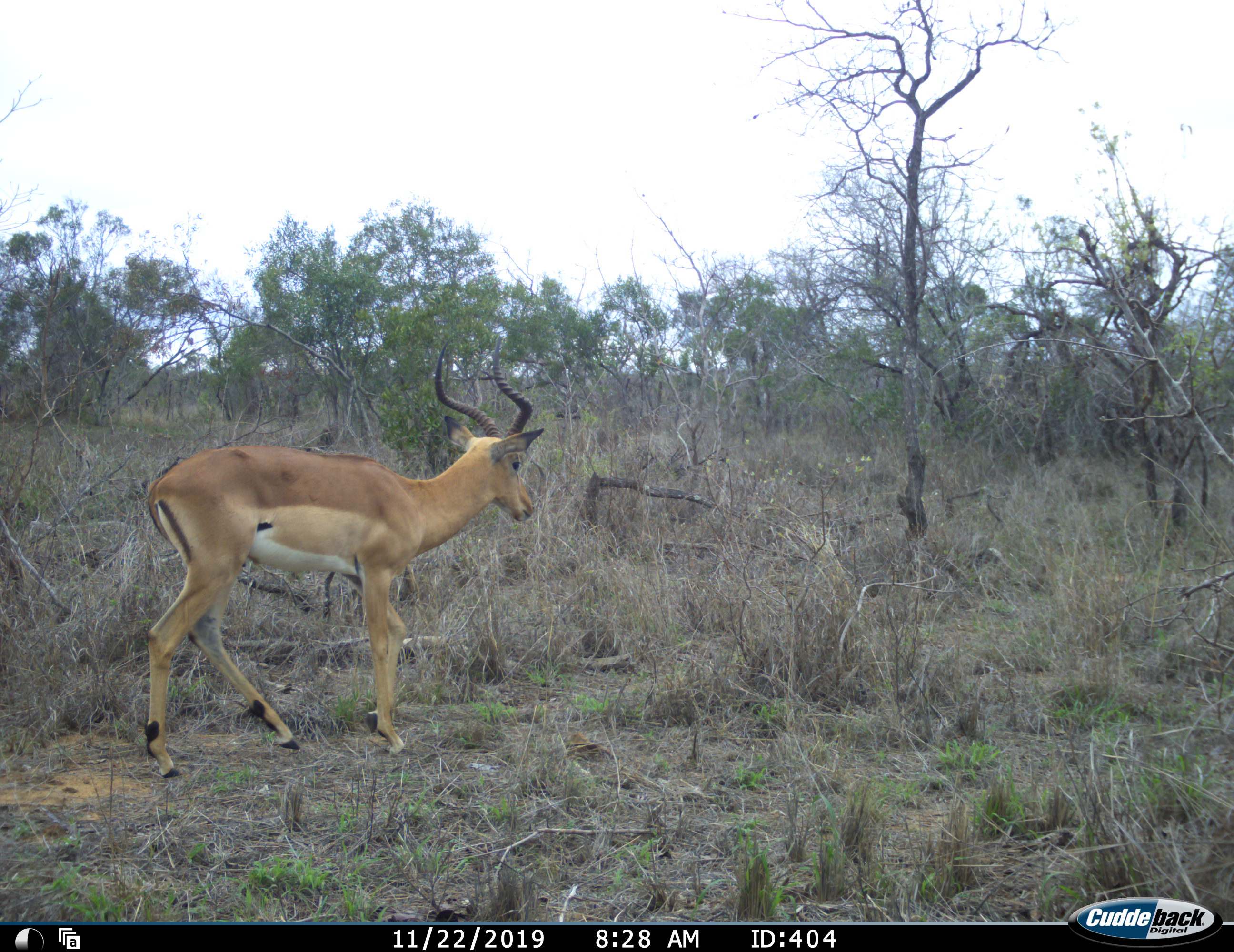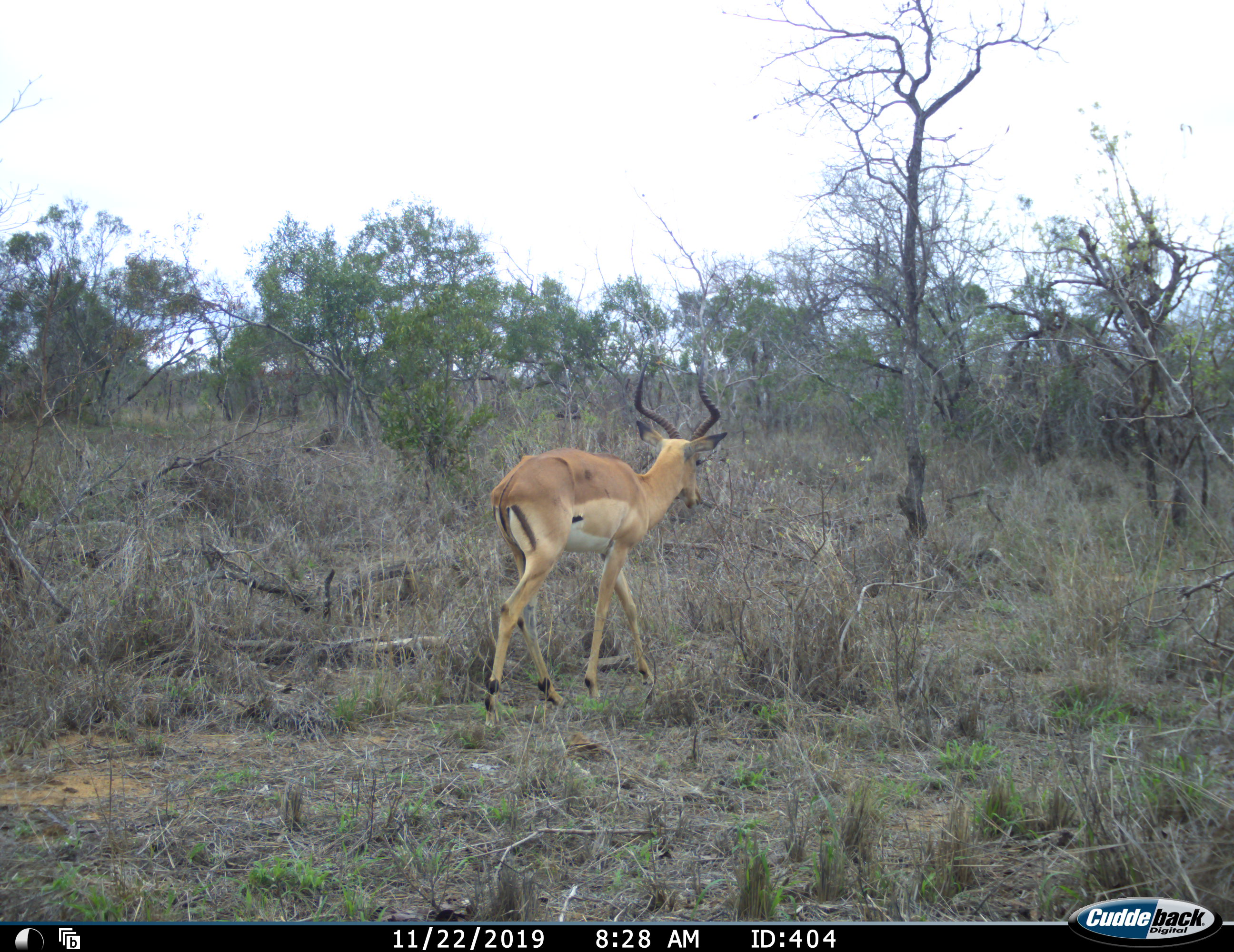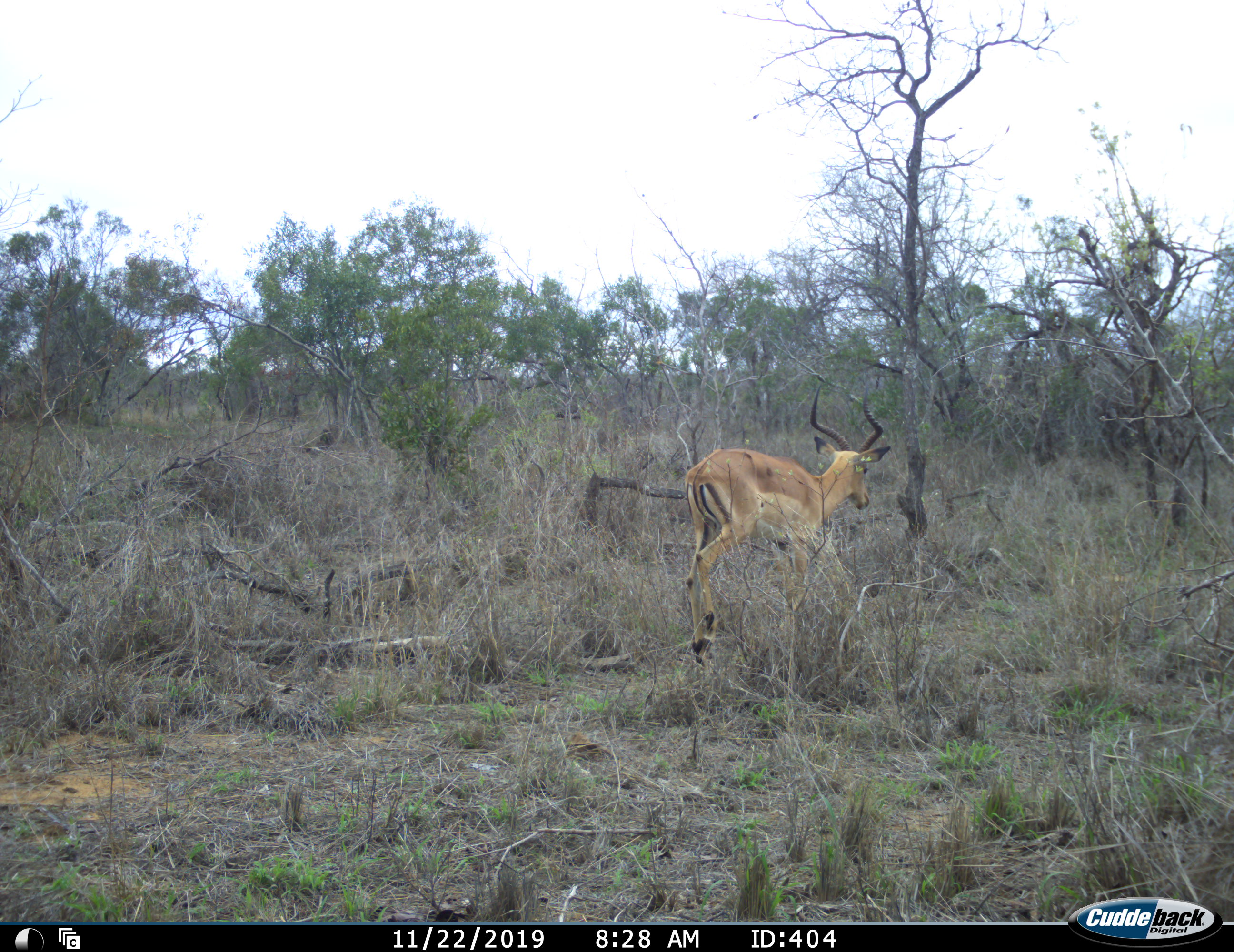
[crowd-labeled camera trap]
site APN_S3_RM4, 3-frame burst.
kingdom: Animalia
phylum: Chordata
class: Mammalia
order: Artiodactyla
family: Bovidae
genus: Aepyceros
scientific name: Aepyceros melampus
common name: impala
Impala (Aepyceros melampus), count 1. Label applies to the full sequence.